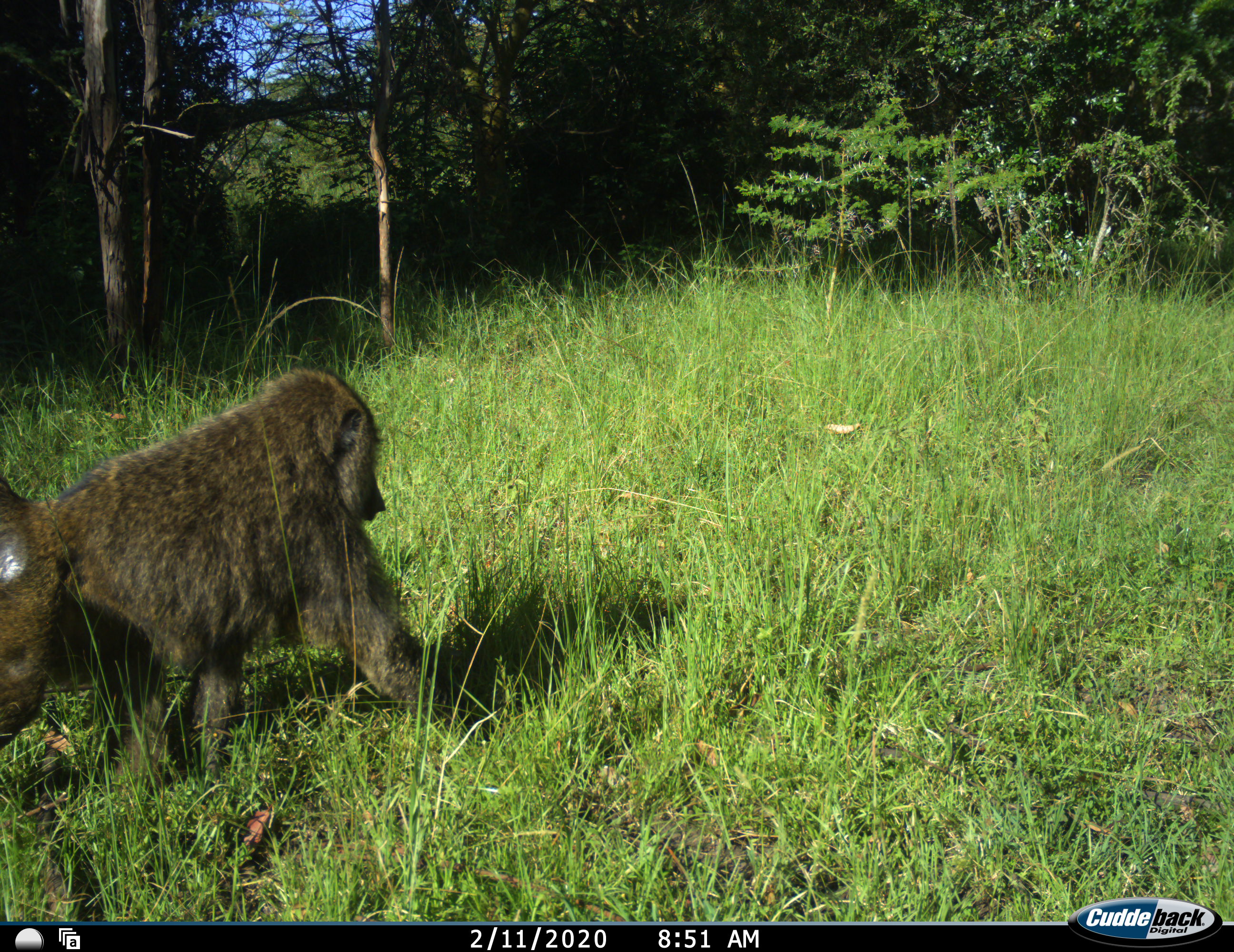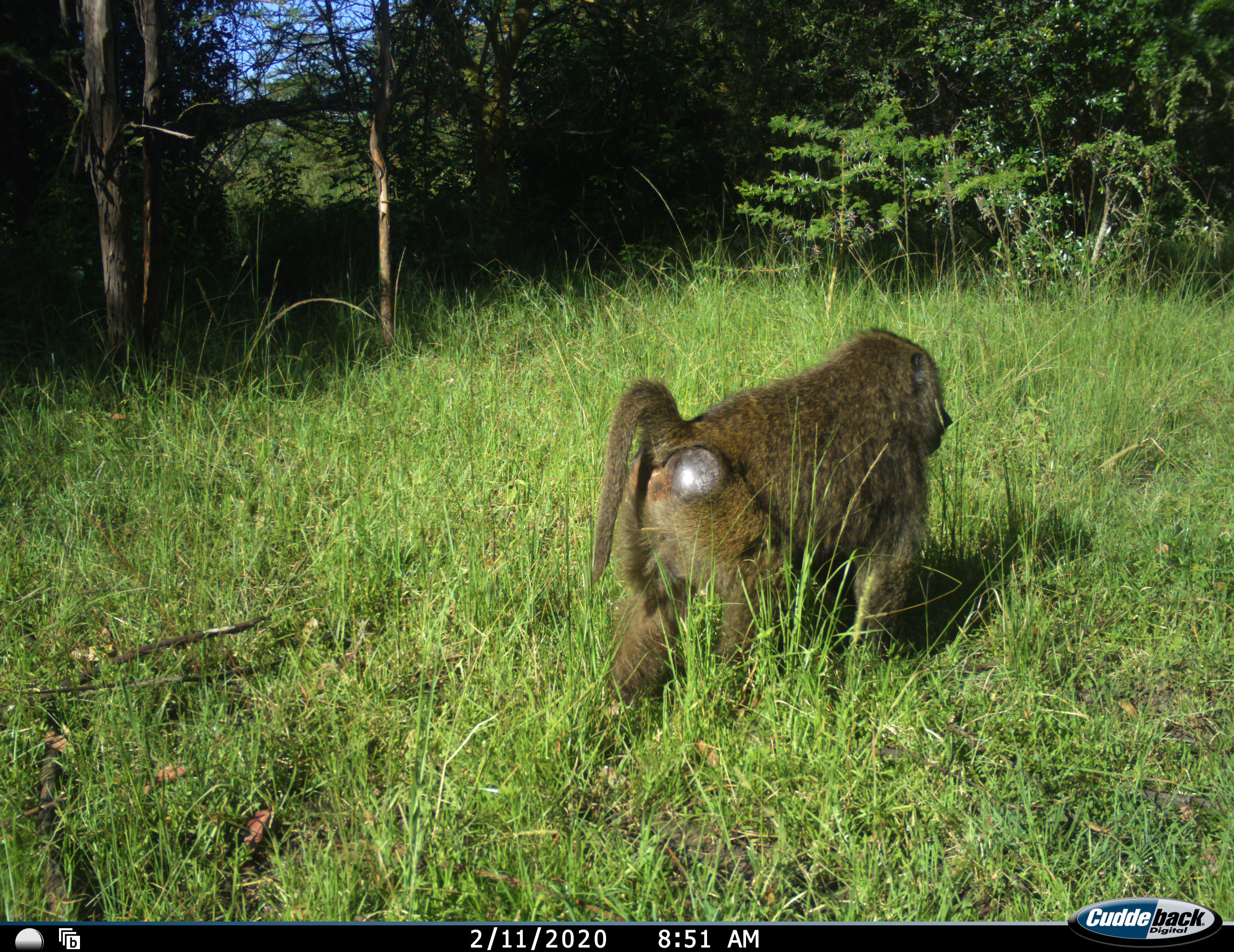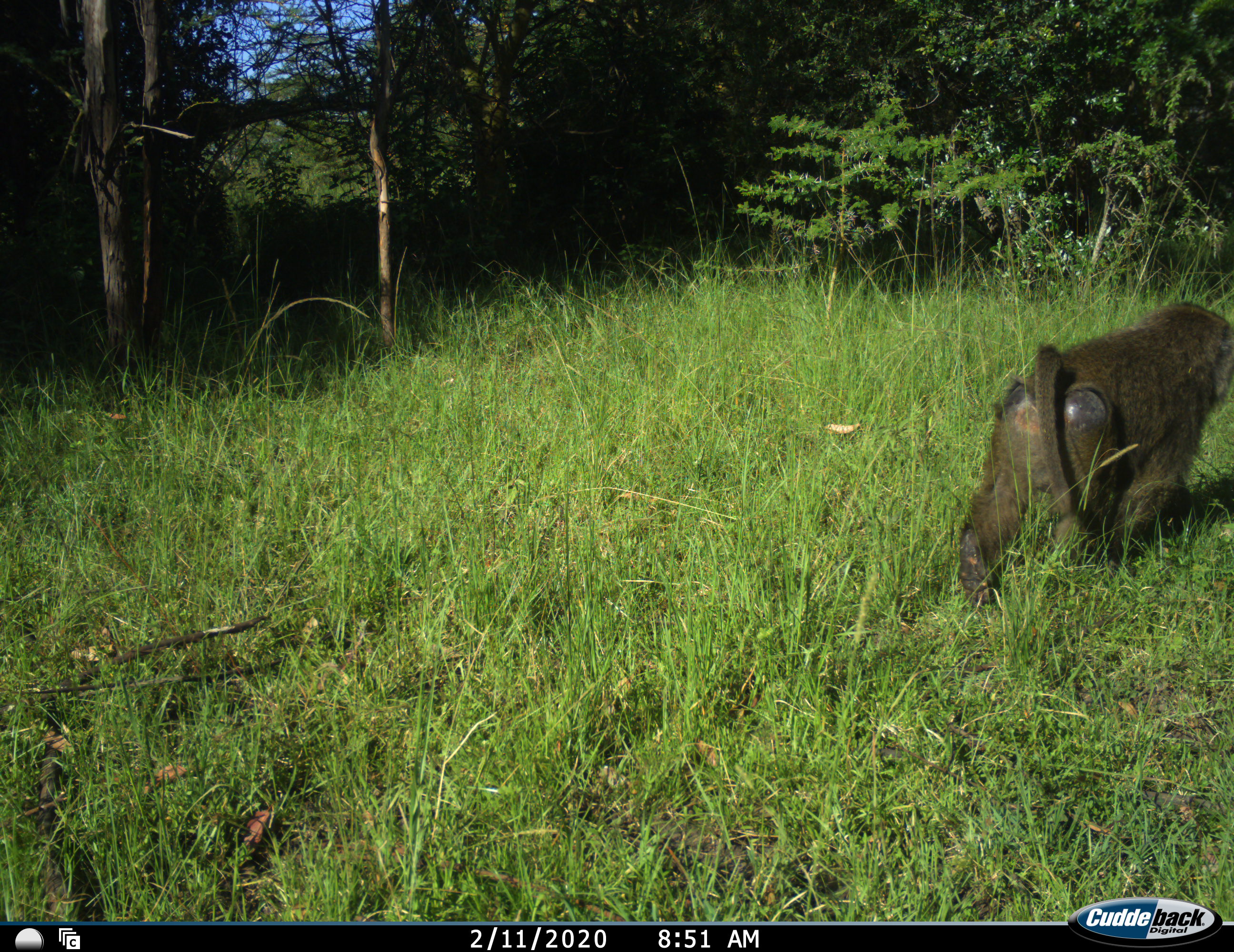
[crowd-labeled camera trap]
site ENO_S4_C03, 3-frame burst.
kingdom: Animalia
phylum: Chordata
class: Mammalia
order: Primates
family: Cercopithecidae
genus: Papio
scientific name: Papio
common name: baboon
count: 1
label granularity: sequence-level